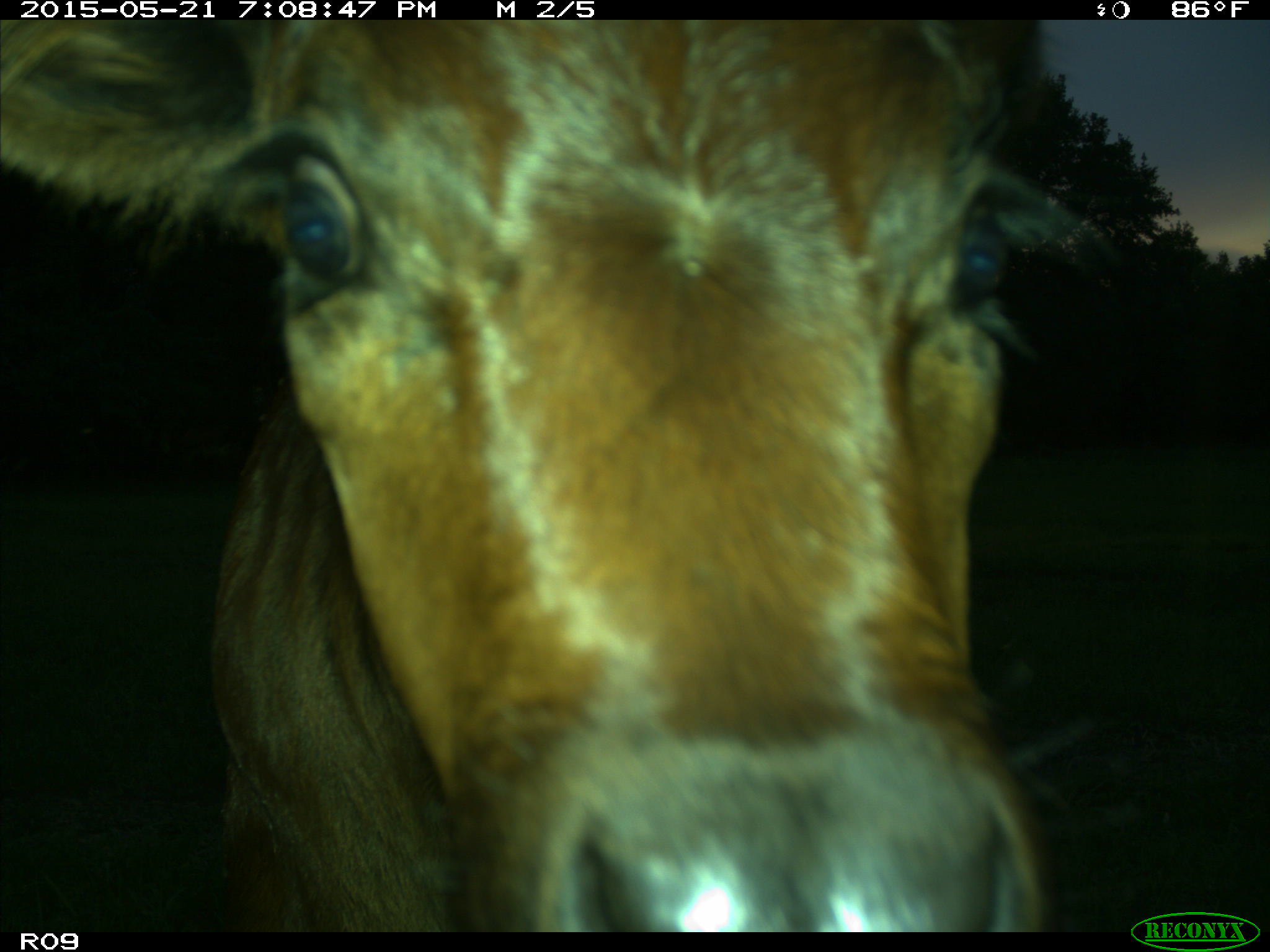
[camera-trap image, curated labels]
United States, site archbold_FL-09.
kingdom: Animalia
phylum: Chordata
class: Mammalia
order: Artiodactyla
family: Bovidae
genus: Bos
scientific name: Bos taurus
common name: domestic cow